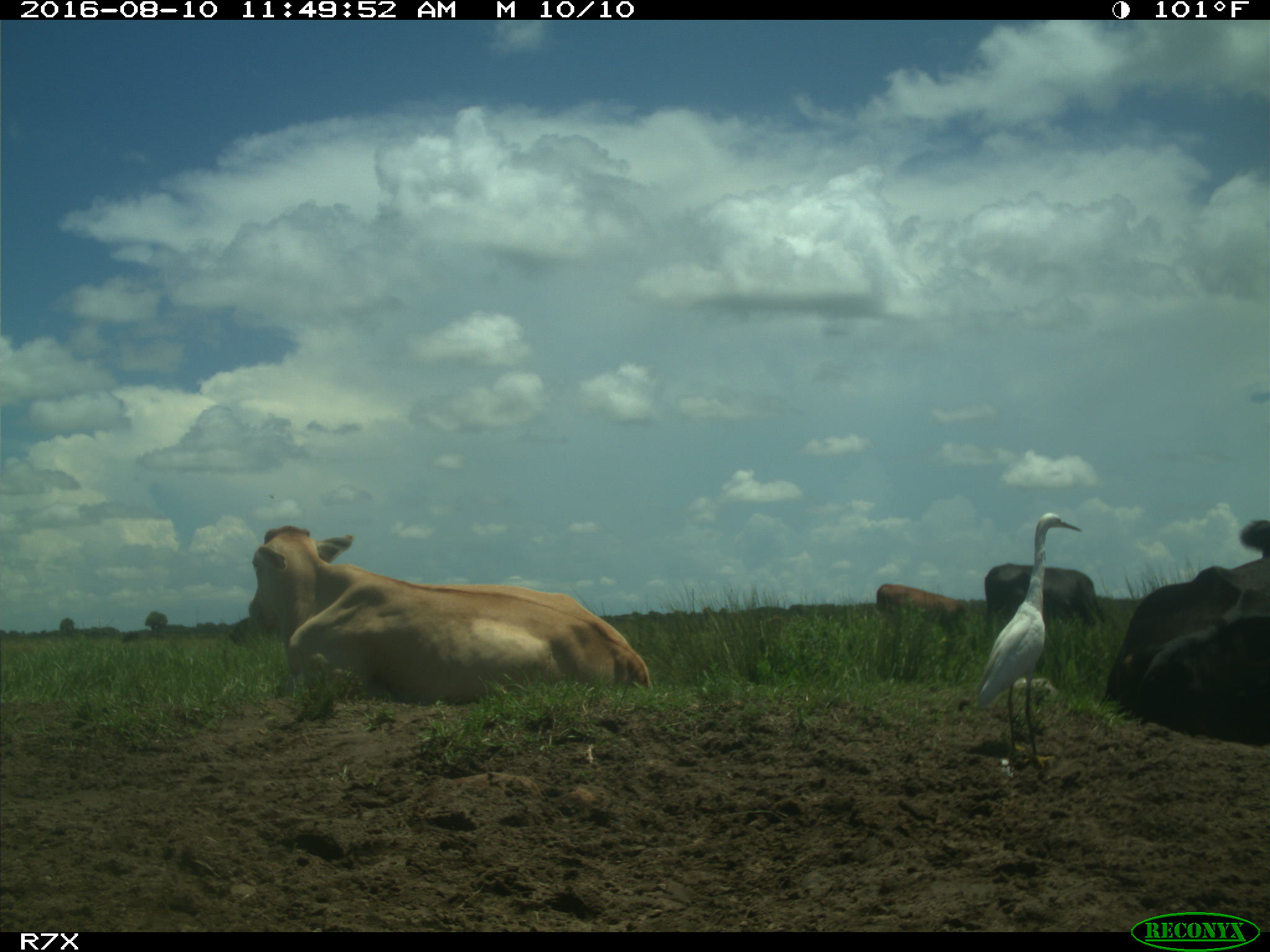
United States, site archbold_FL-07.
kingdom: Animalia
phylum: Chordata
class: Mammalia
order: Artiodactyla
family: Bovidae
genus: Bos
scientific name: Bos taurus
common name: domestic cow